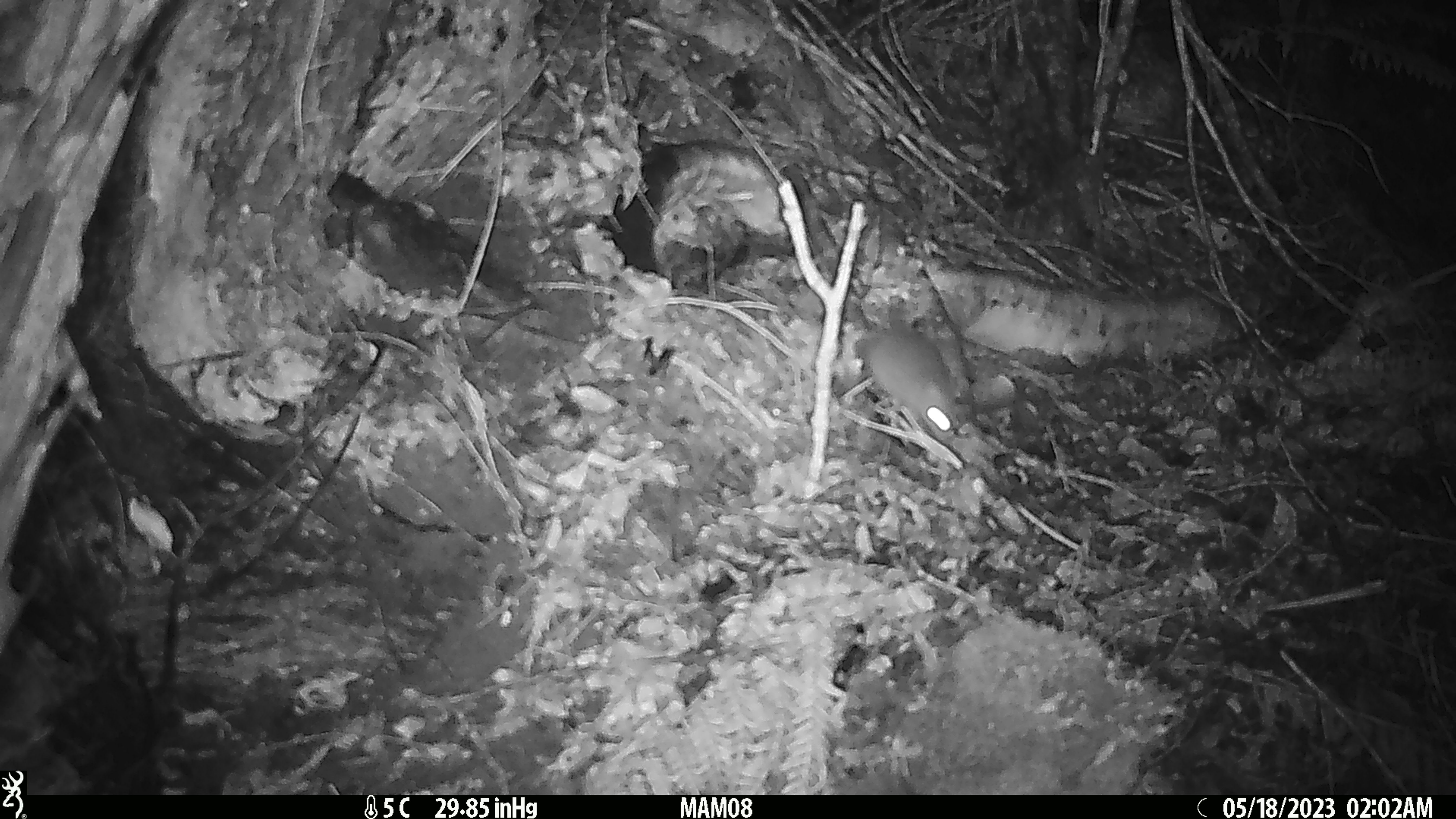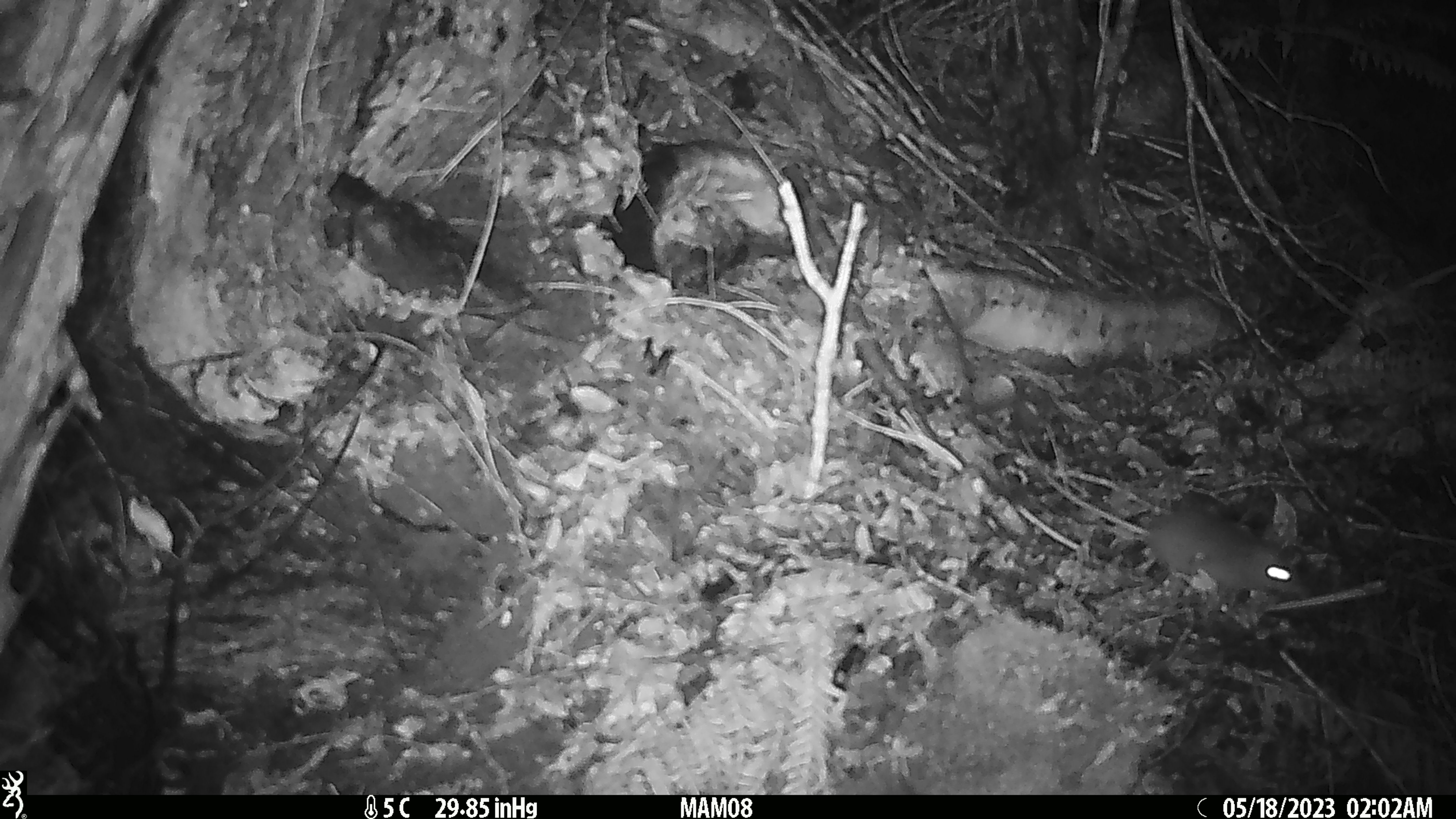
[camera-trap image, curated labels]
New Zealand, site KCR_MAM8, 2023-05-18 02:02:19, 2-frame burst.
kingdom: Animalia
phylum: Chordata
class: Mammalia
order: Rodentia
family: Muridae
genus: Rattus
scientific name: Rattus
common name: rat